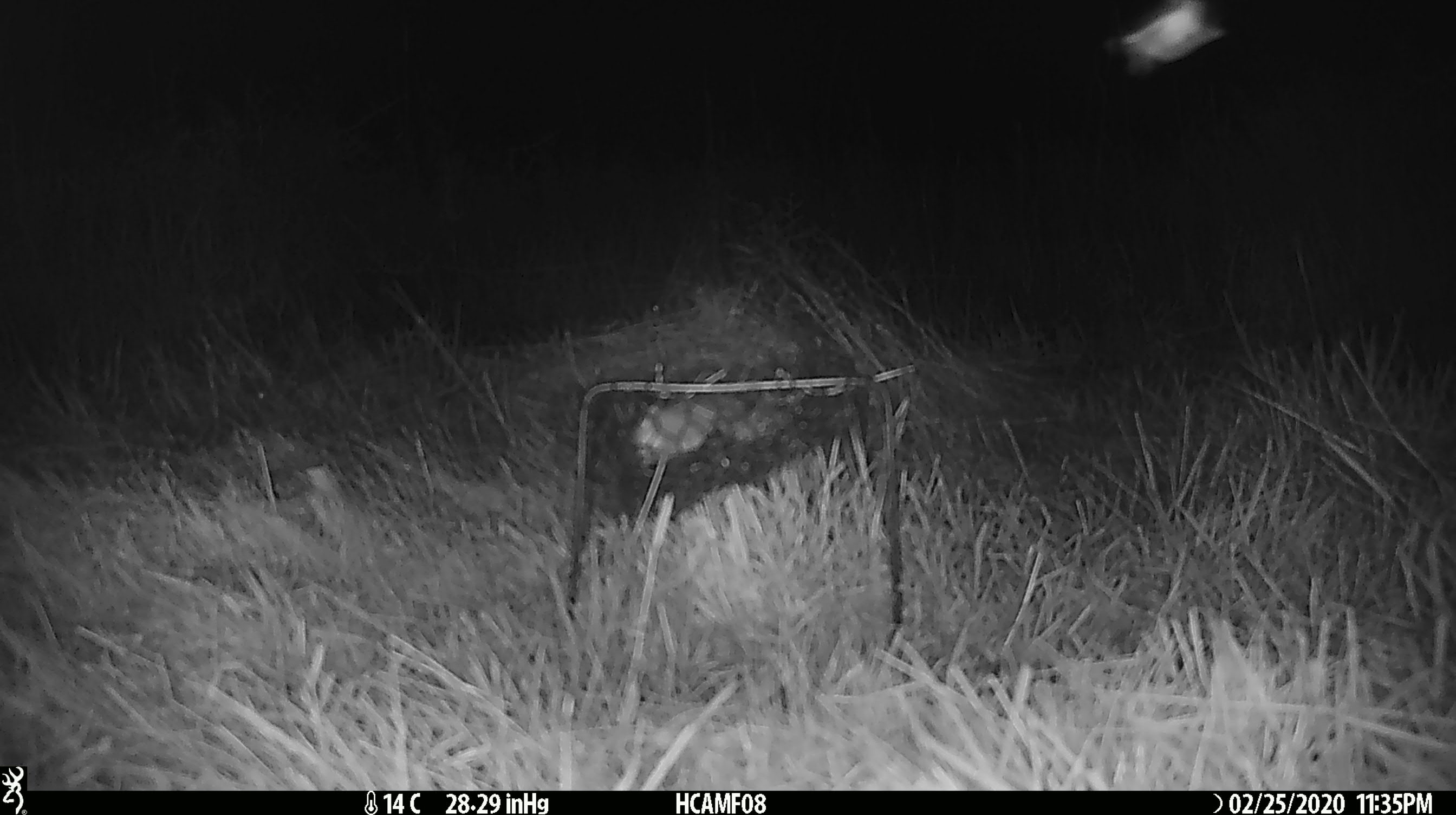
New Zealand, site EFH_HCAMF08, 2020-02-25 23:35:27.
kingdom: Animalia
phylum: Arthropoda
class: Insecta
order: Lepidoptera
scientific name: Lepidoptera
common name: moth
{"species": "moth (Lepidoptera)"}